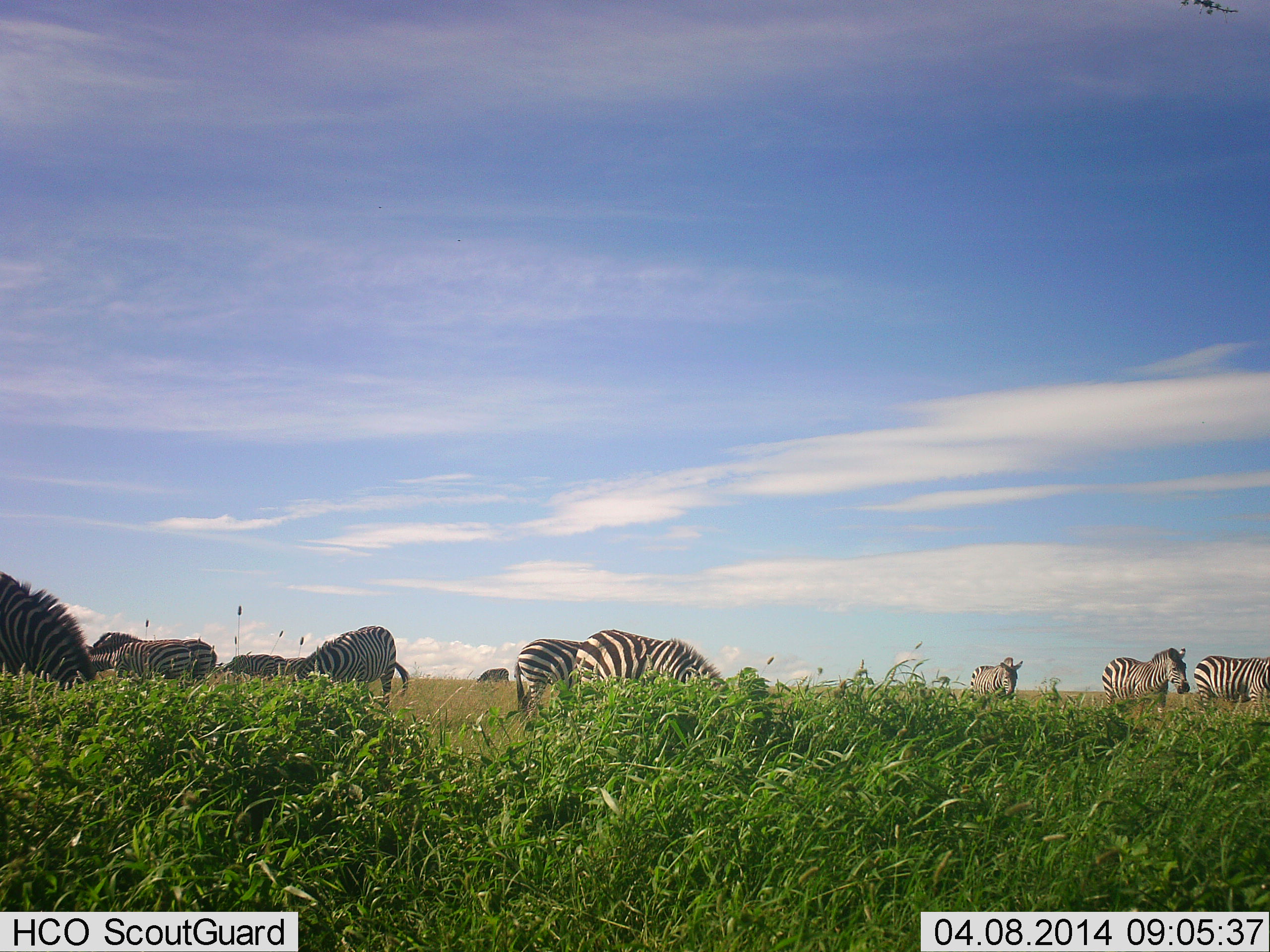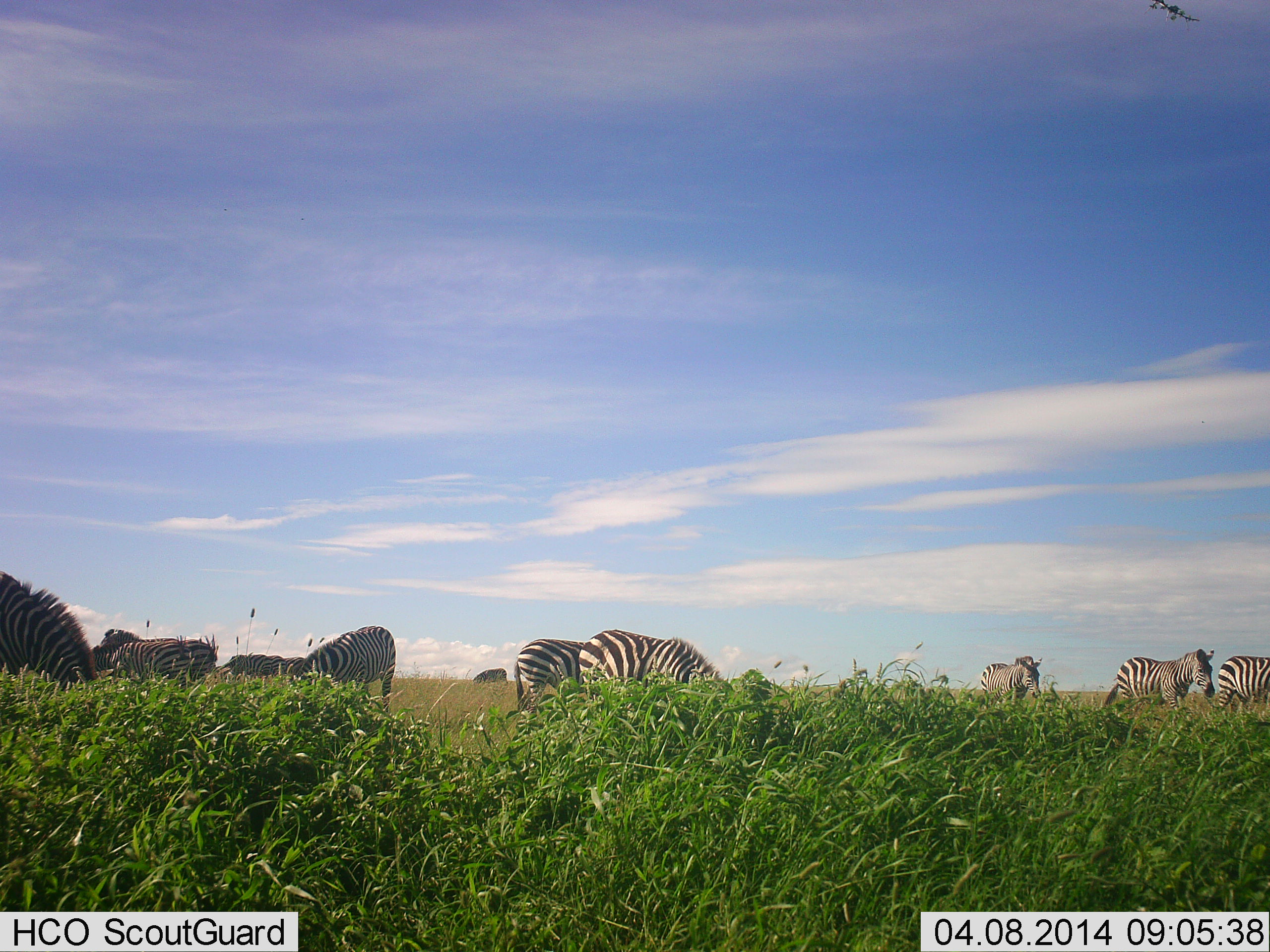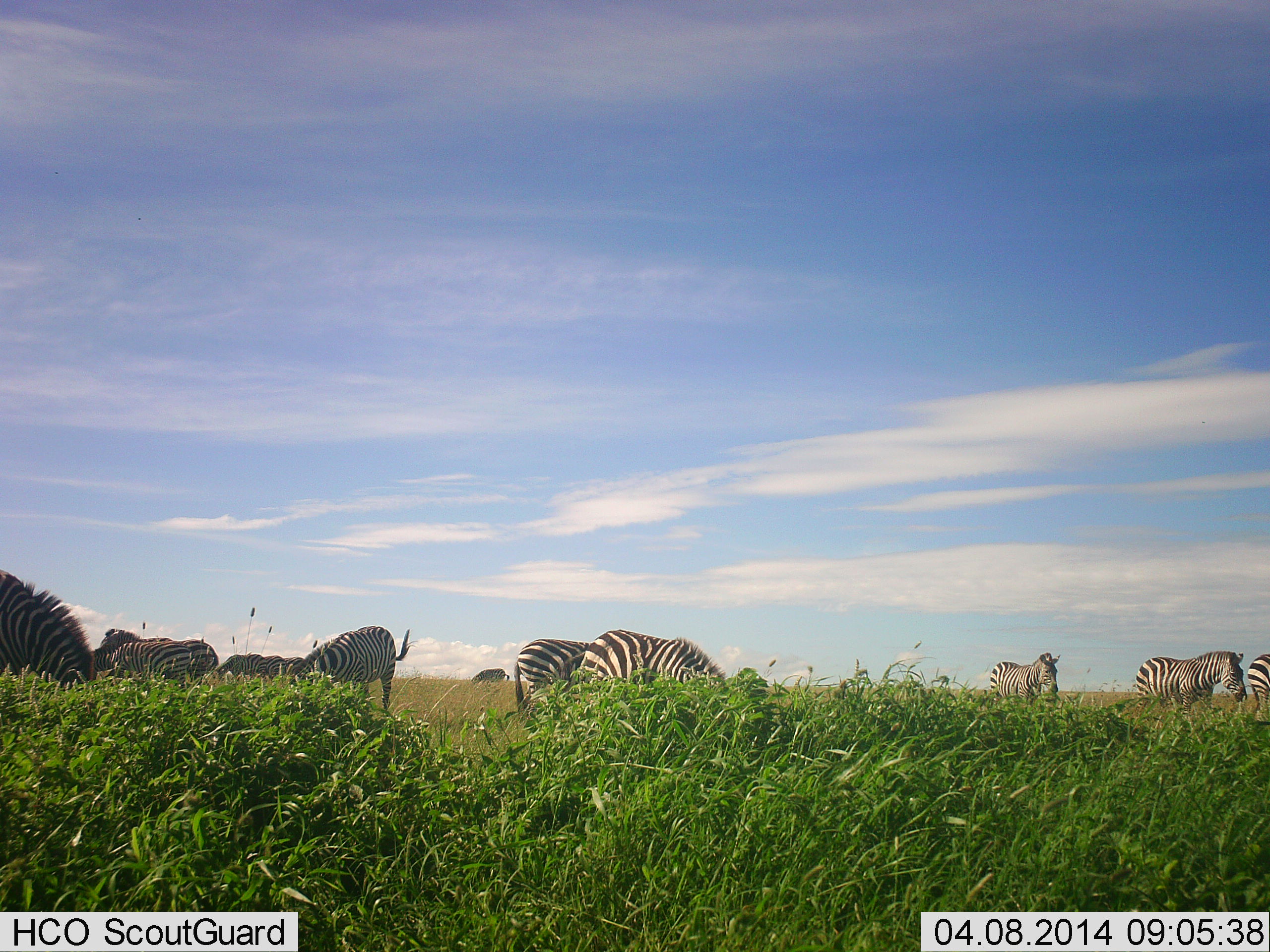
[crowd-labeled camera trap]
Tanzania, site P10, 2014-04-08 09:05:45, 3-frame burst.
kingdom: Animalia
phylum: Chordata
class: Mammalia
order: Perissodactyla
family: Equidae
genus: Equus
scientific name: Equus quagga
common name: plains zebra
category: zebra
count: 11-50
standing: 70%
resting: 0%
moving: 30%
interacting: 10%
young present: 0%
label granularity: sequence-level